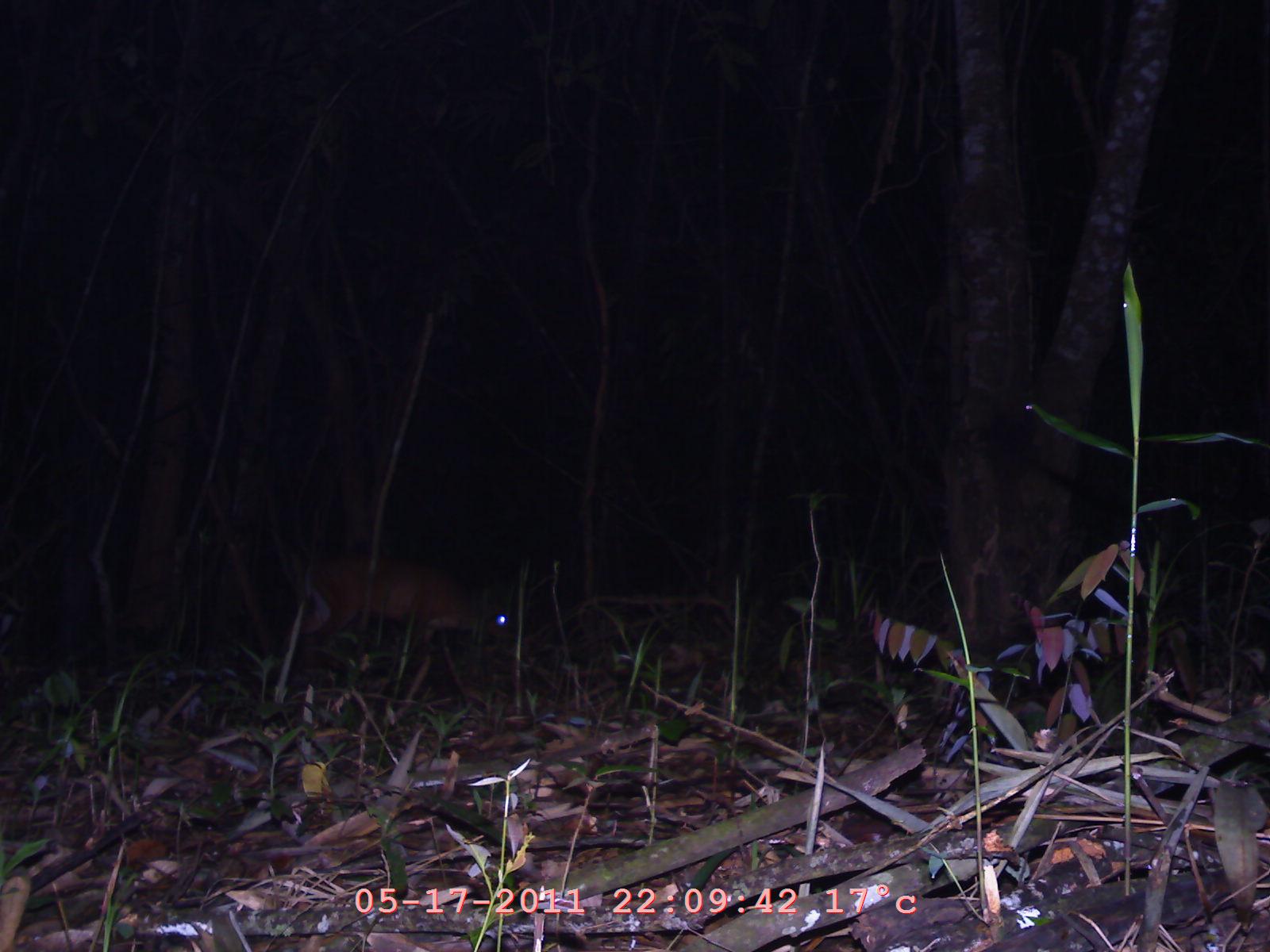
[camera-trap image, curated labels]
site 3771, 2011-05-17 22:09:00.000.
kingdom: Animalia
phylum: Chordata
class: Mammalia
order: Artiodactyla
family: Cervidae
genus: Muntiacus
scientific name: Muntiacus muntjak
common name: southern red muntjac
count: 1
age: adult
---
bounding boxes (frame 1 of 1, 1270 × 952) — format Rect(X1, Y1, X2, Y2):
muntiacus muntjak: Rect(299, 562, 512, 674)